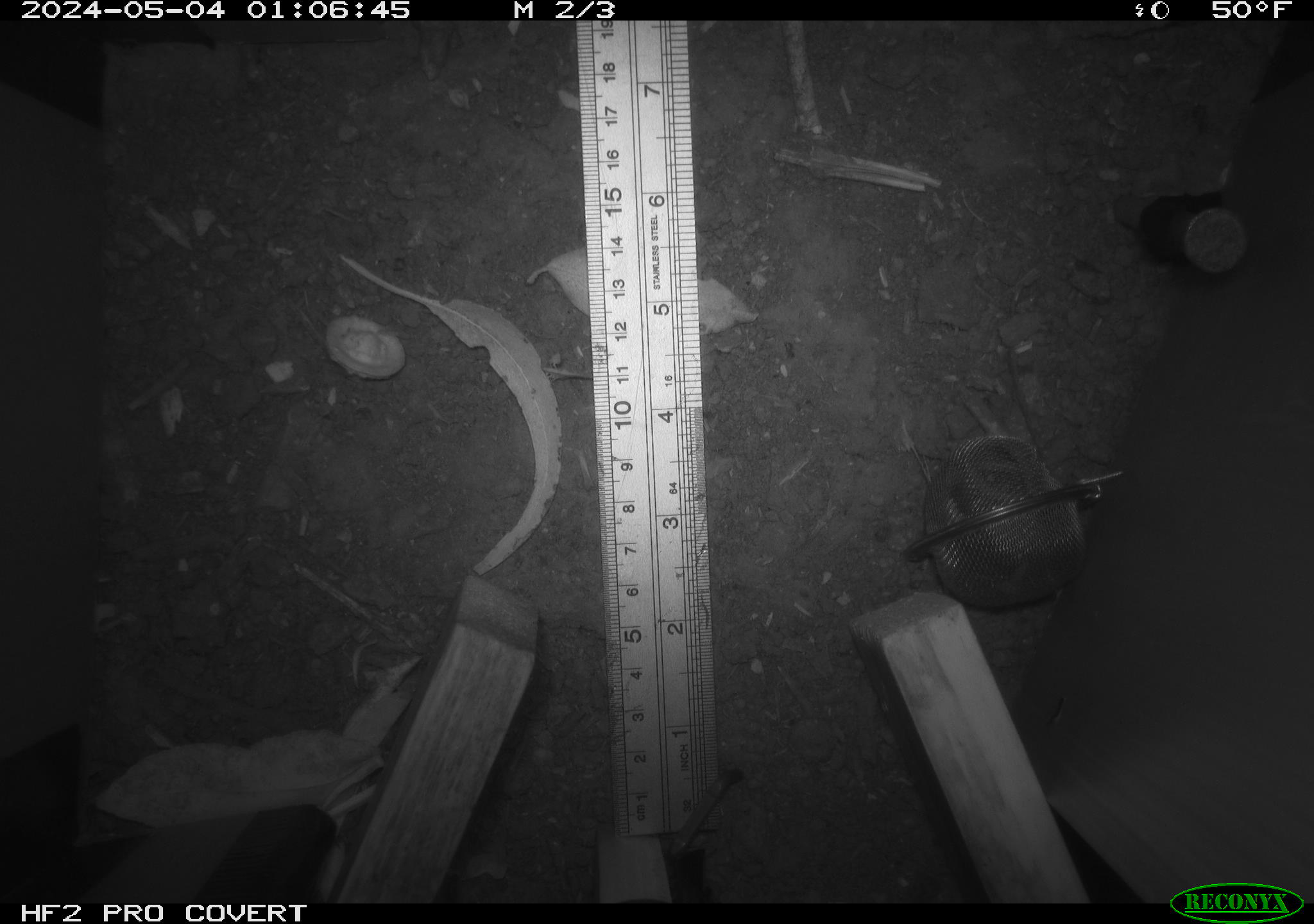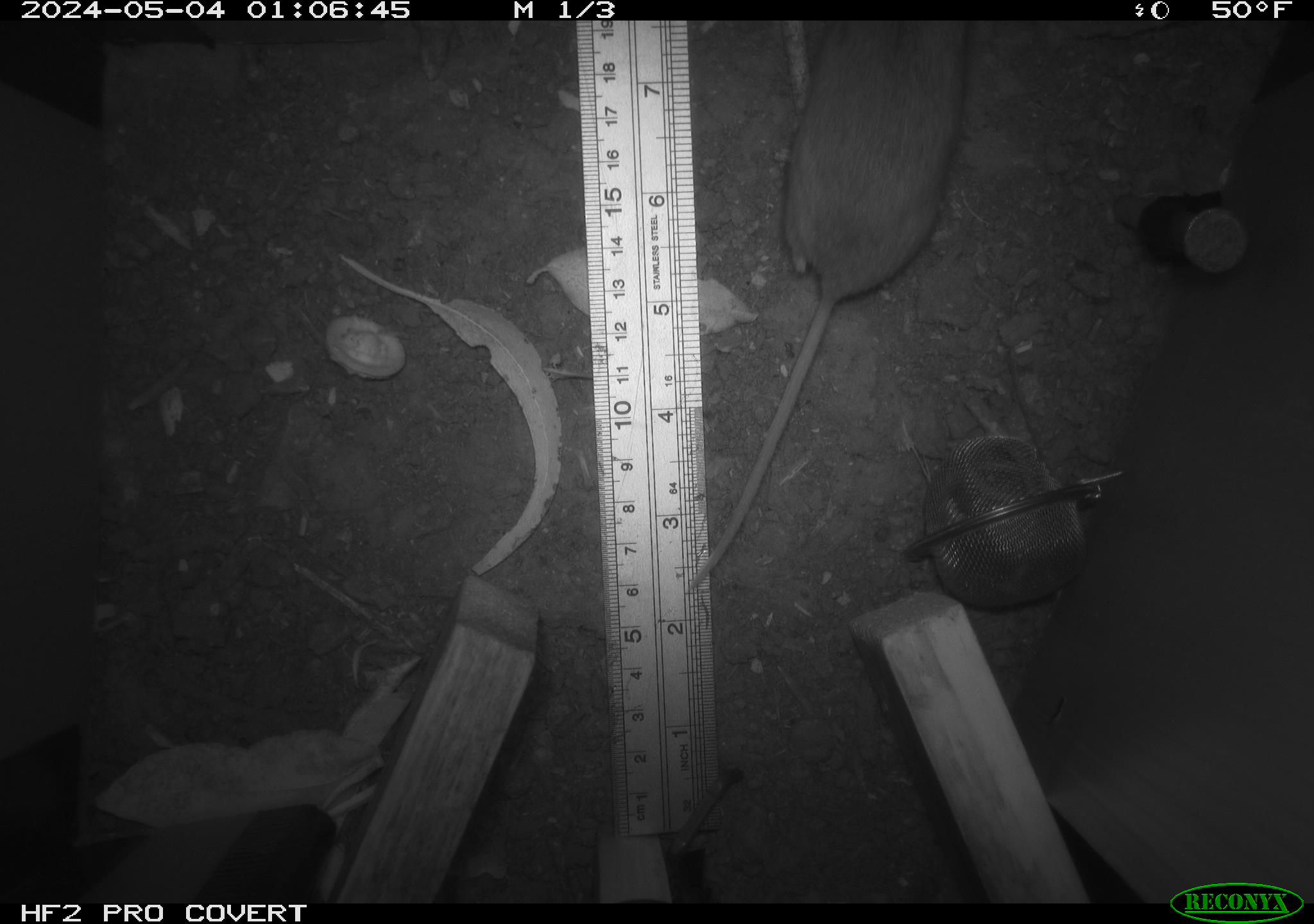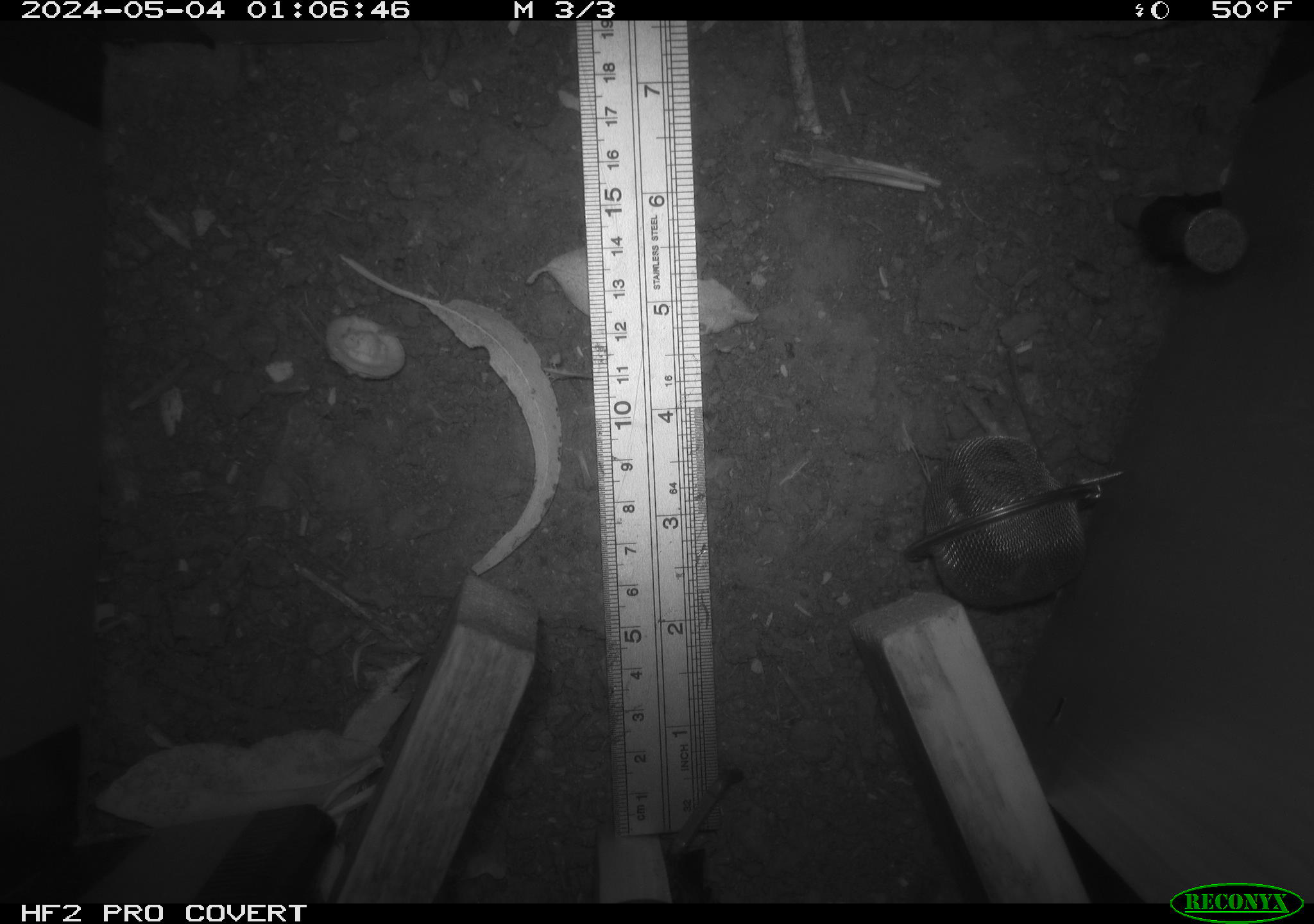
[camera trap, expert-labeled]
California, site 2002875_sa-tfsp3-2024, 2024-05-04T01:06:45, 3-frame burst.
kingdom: Animalia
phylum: Chordata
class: Mammalia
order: Rodentia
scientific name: Rodentia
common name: mouse species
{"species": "mouse species (Rodentia)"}